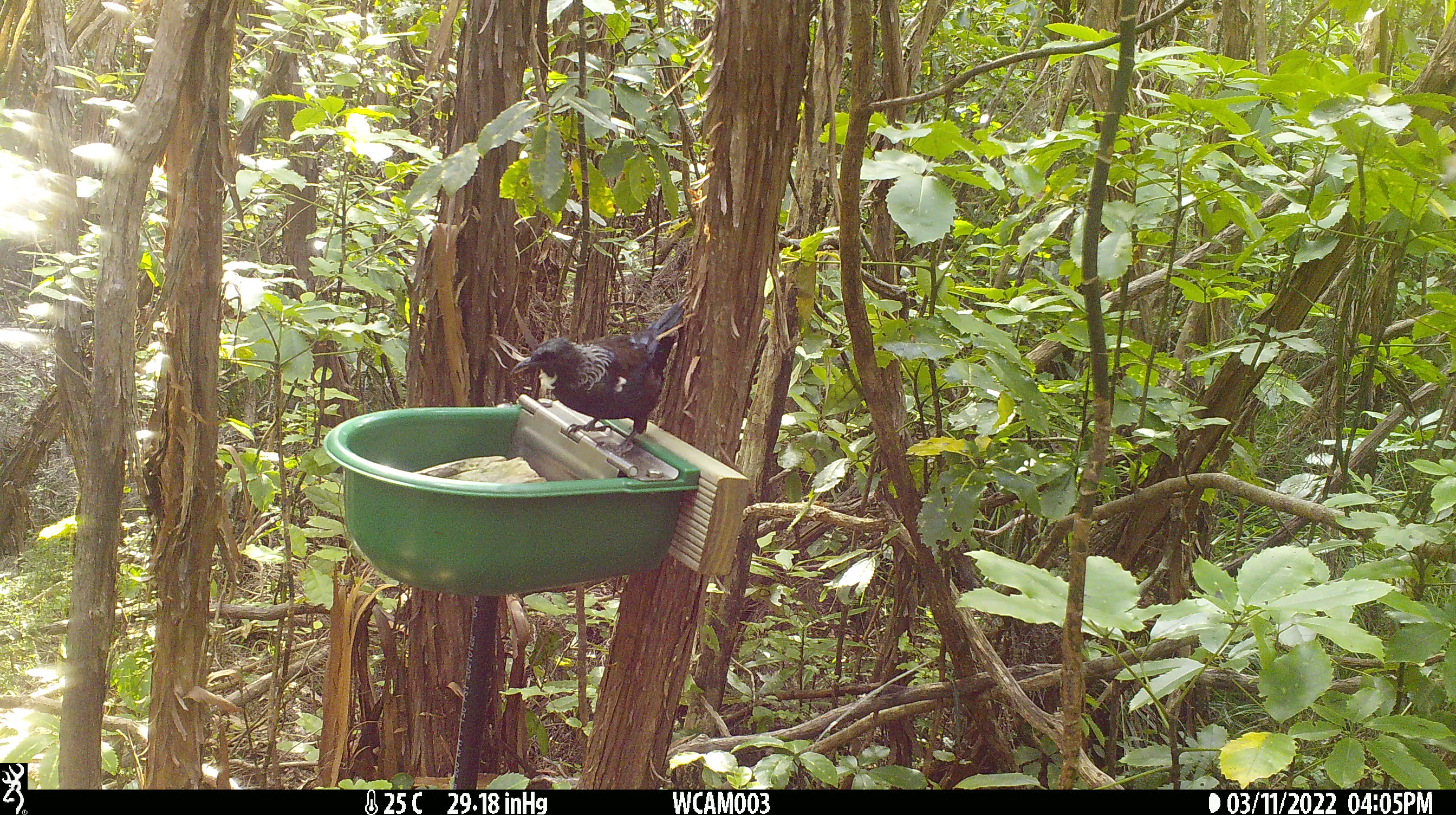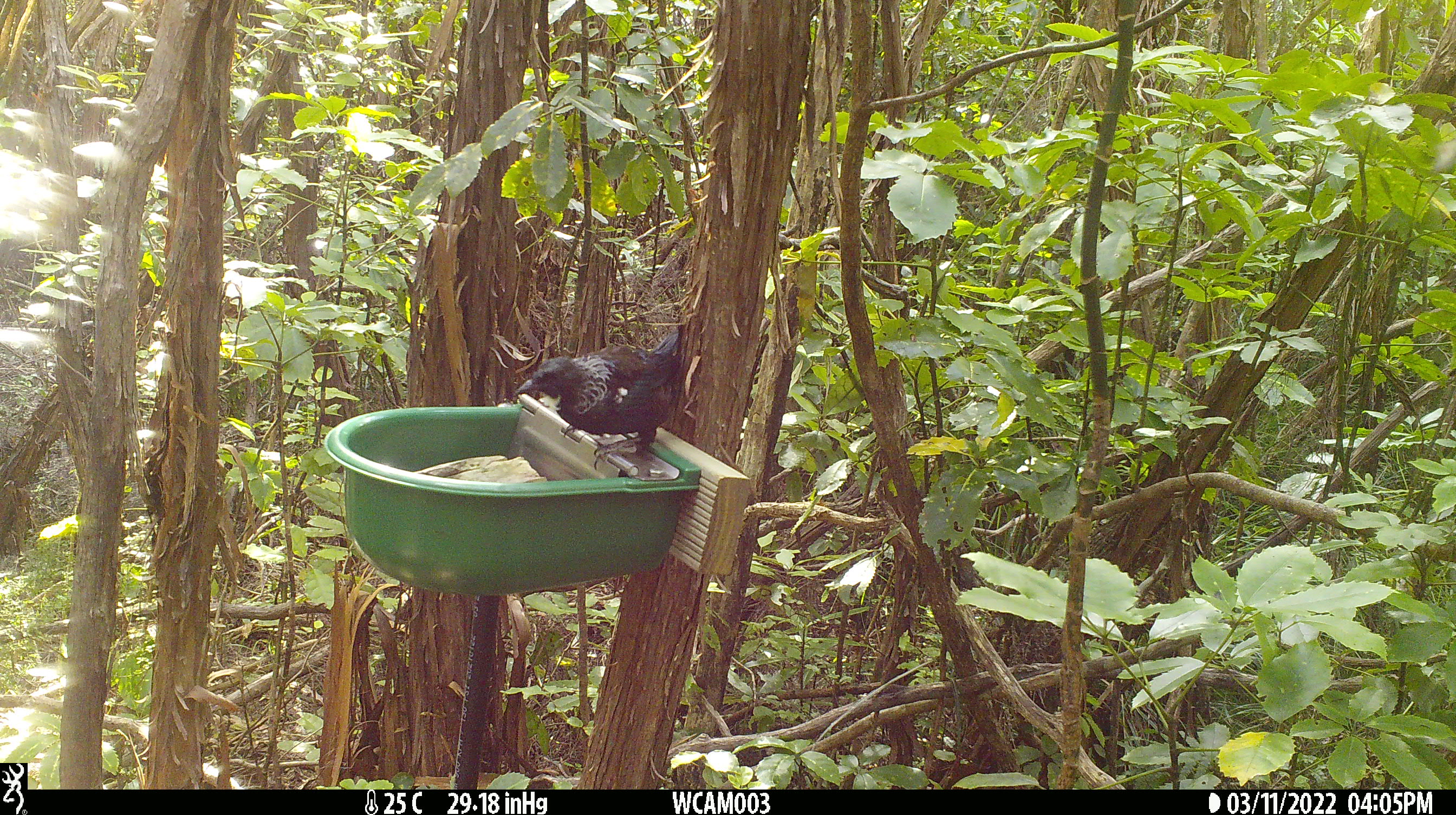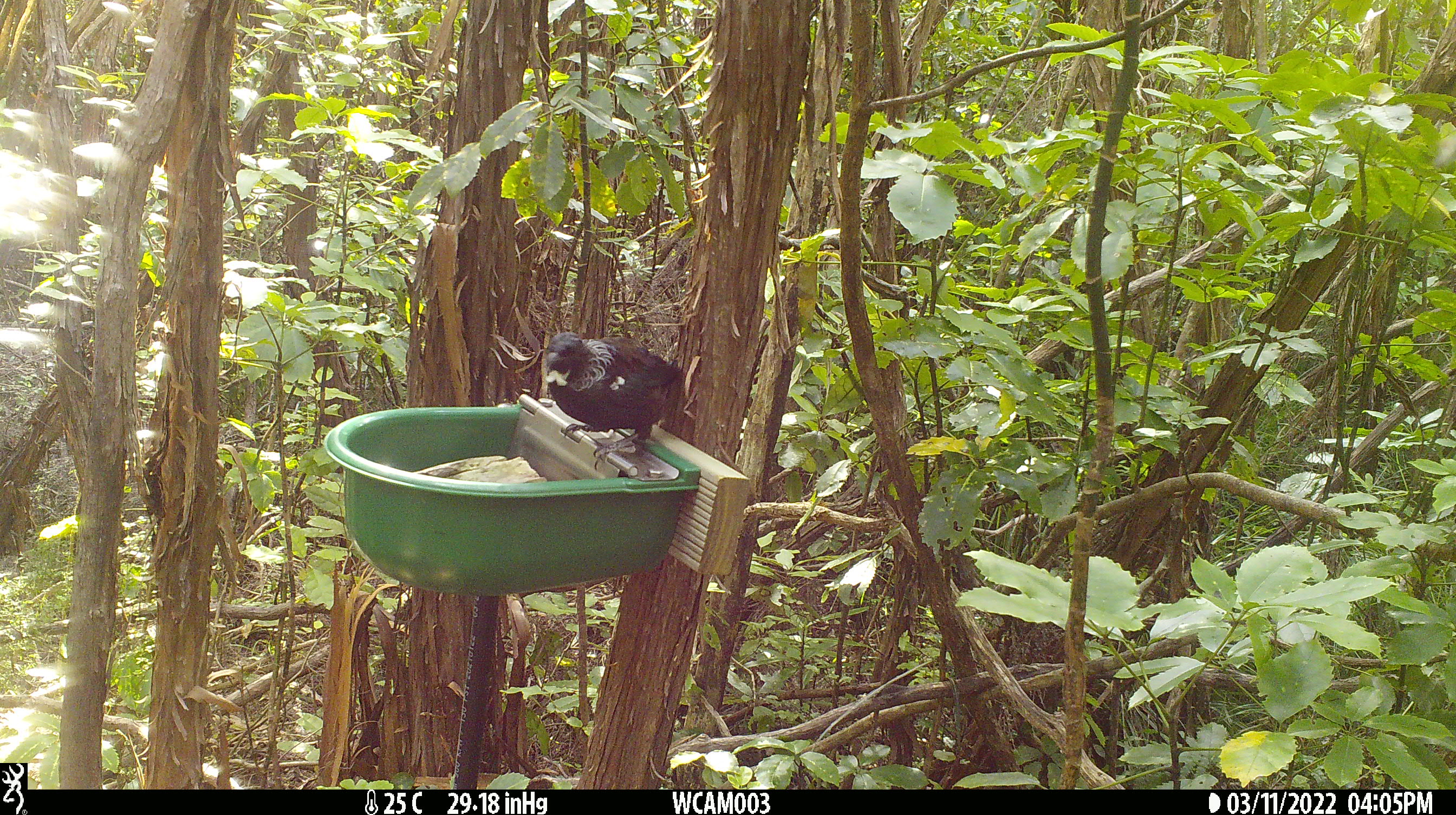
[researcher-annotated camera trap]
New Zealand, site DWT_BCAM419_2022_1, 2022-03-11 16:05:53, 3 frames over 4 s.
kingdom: Animalia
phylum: Chordata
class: Aves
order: Passeriformes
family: Meliphagidae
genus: Prosthemadera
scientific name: Prosthemadera novaeseelandiae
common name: tui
Tui (Prosthemadera novaeseelandiae).